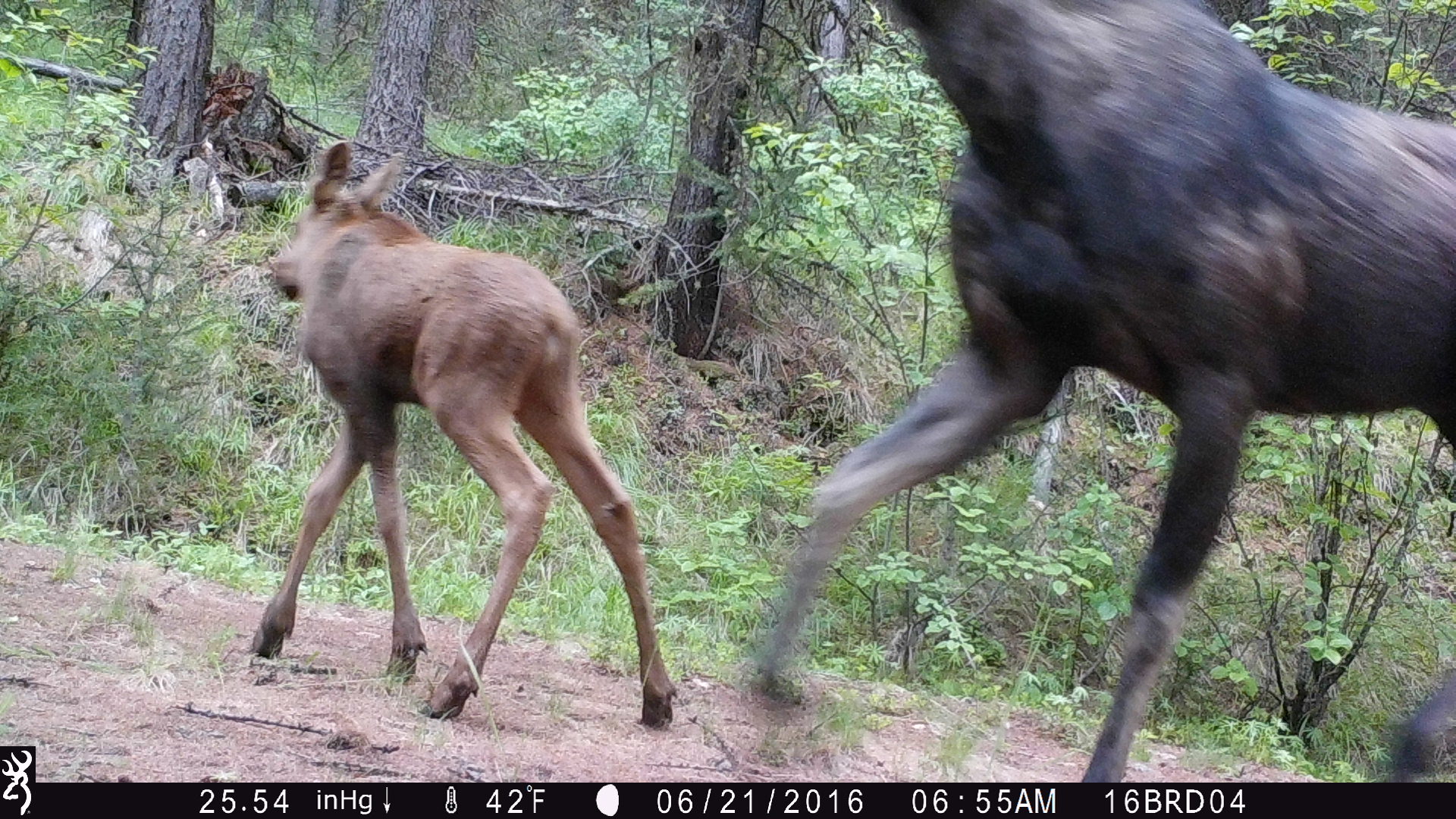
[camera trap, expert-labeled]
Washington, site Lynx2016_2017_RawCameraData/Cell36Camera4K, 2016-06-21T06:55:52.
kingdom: Animalia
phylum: Chordata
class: Mammalia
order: Artiodactyla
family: Cervidae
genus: Alces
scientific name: Alces alces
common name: moose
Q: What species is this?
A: Alces alces (moose).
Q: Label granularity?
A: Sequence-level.